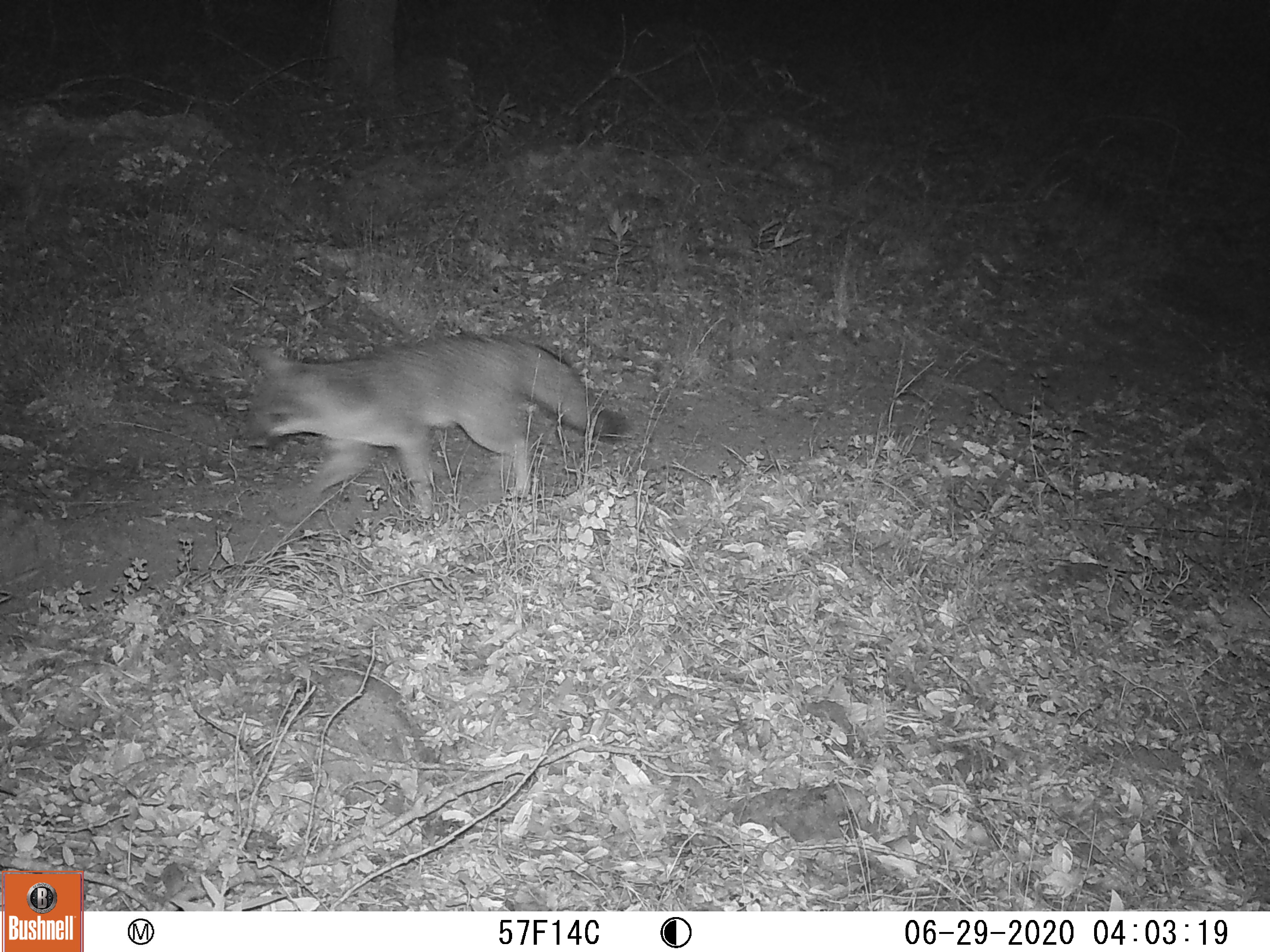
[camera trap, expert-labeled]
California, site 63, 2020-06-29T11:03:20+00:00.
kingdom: Animalia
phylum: Chordata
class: Mammalia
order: Carnivora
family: Canidae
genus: Urocyon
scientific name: Urocyon cinereoargenteus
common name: gray fox